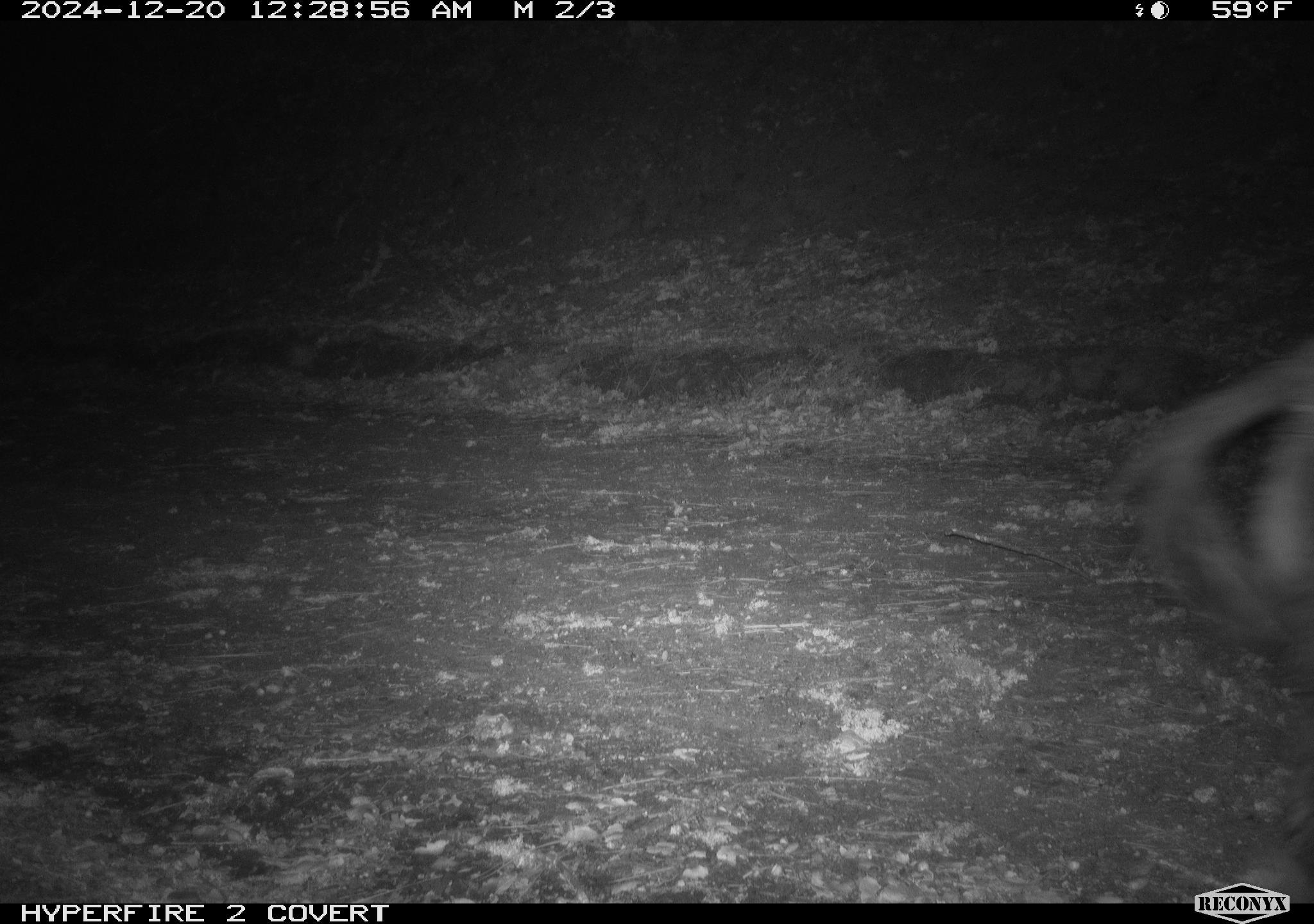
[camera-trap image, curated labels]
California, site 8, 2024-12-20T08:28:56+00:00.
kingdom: Animalia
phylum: Chordata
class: Mammalia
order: Artiodactyla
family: Suidae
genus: Sus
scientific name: Sus scrofa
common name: wild boar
Wild boar (Sus scrofa).